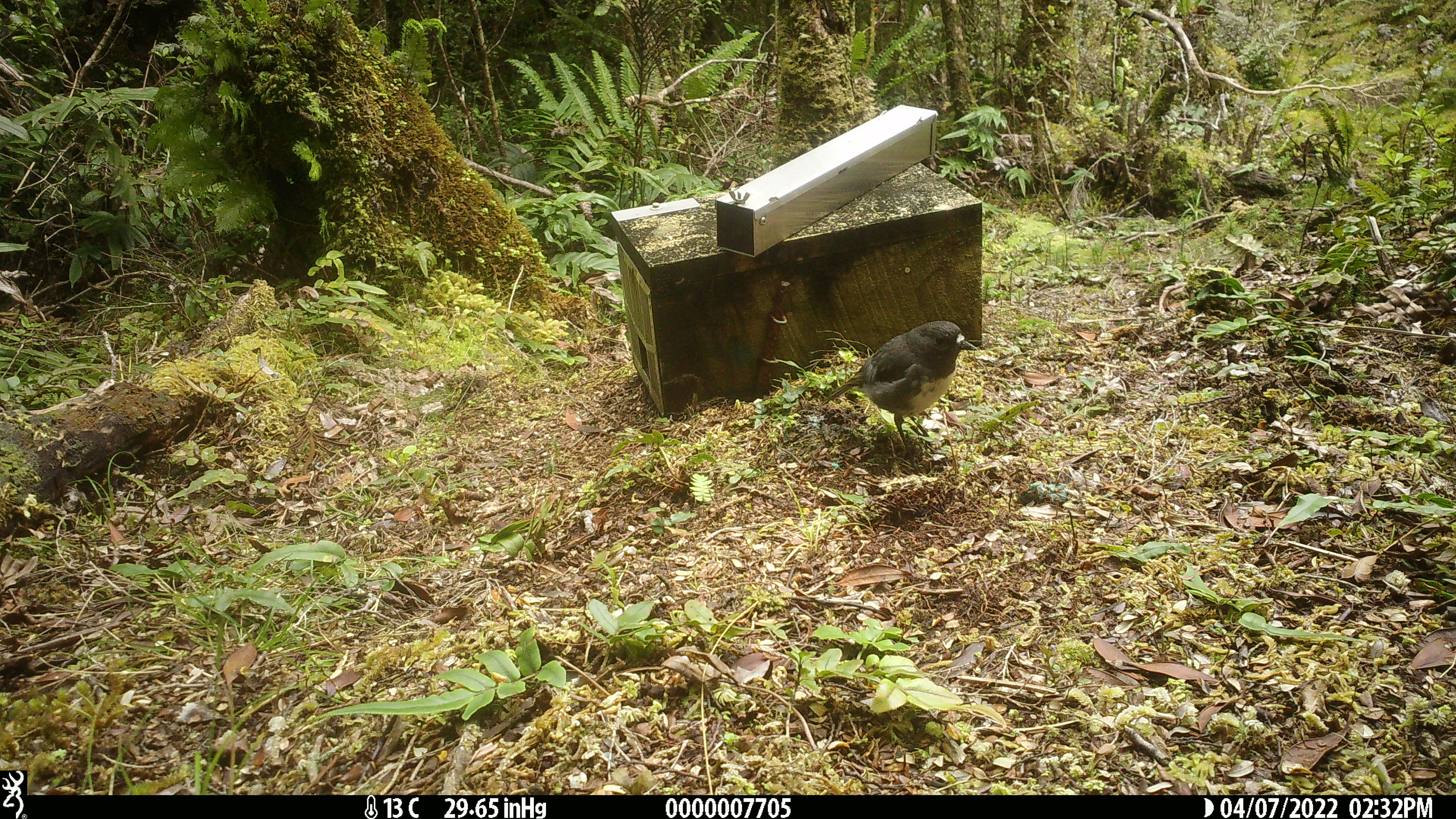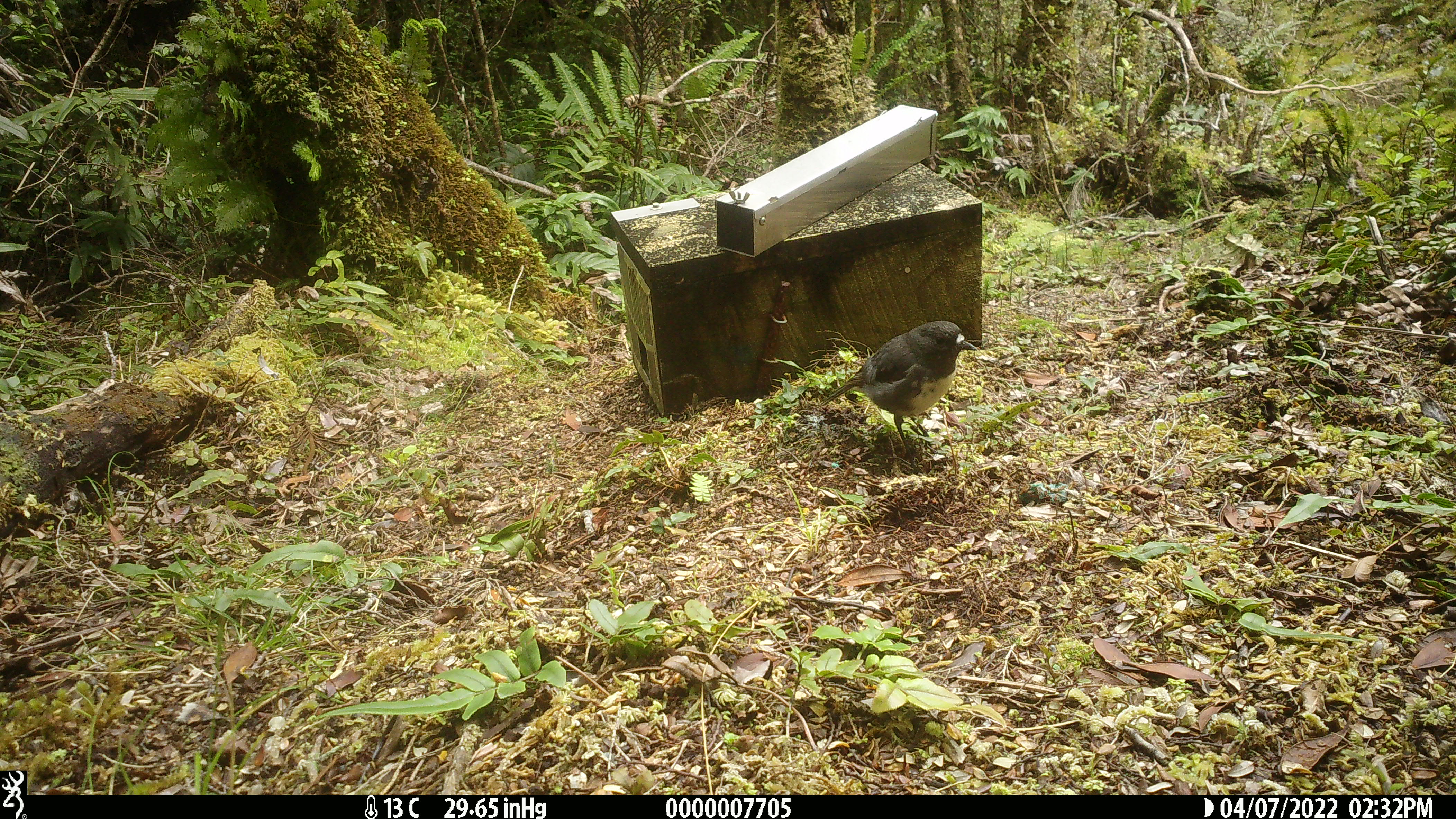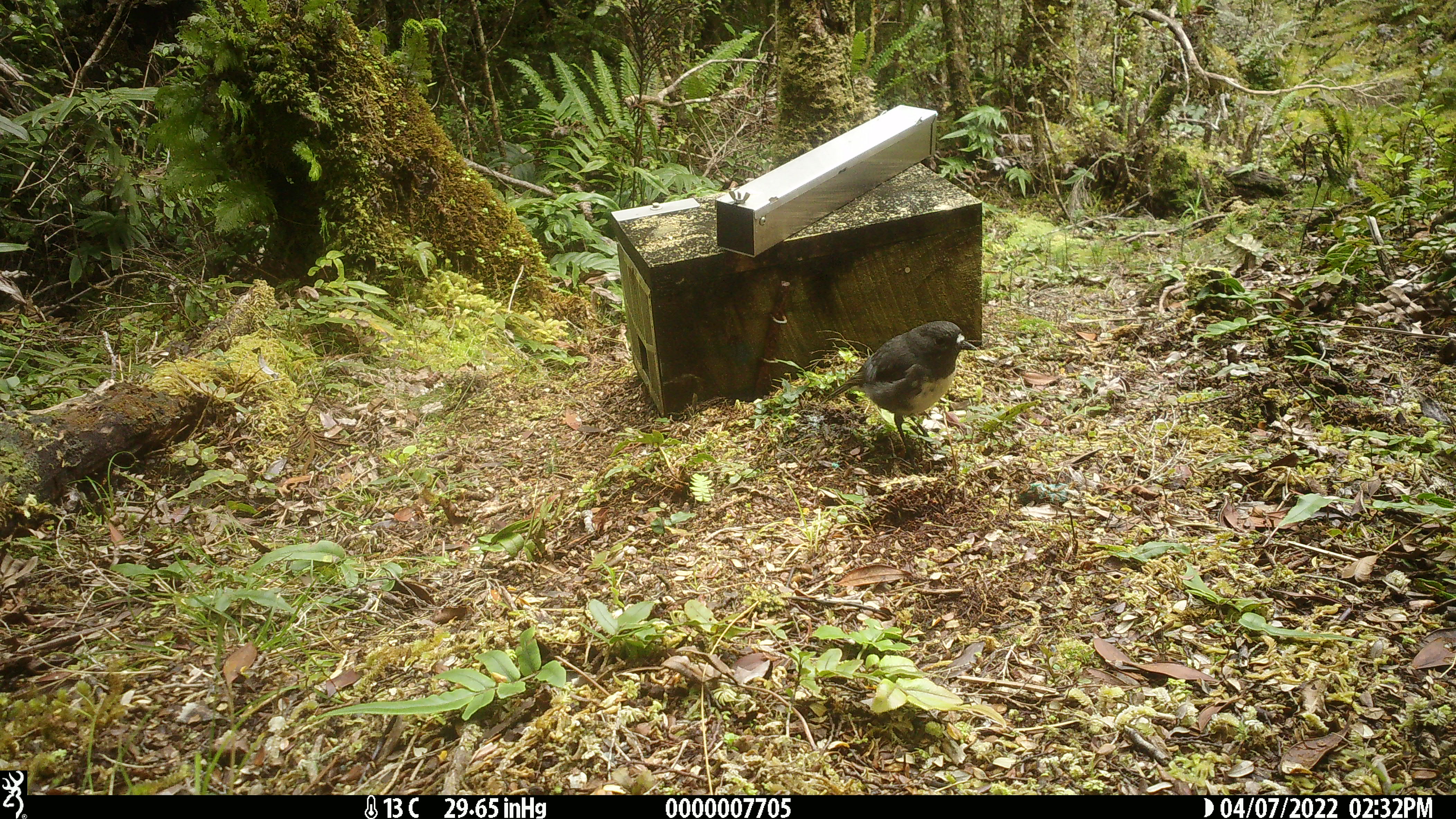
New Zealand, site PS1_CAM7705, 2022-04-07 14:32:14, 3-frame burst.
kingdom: Animalia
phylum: Chordata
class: Aves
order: Passeriformes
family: Petroicidae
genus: Petroica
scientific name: Petroica australis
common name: new zealand robin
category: robin